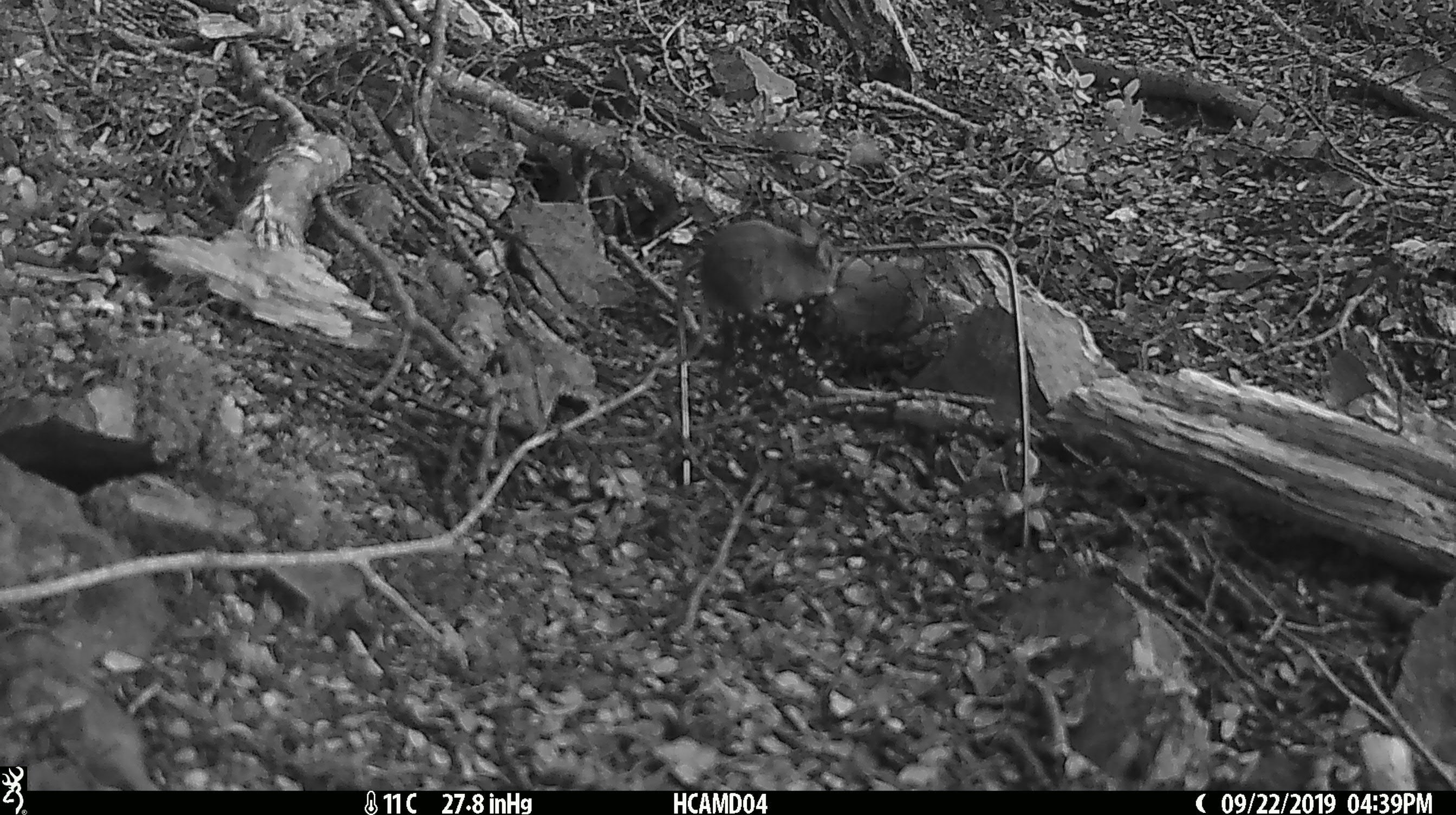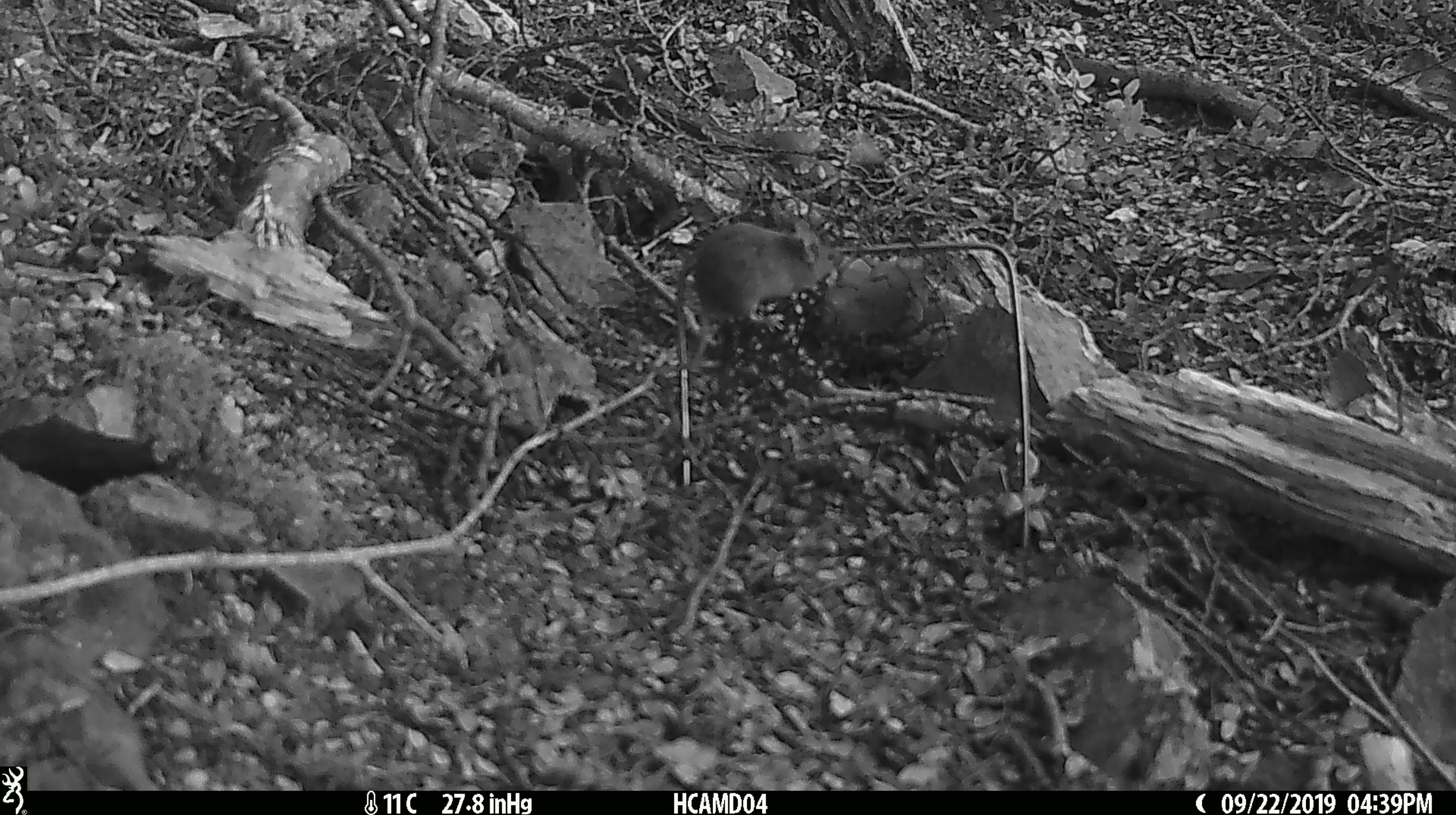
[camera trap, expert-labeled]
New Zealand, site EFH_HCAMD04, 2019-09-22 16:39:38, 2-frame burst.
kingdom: Animalia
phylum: Chordata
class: Mammalia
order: Rodentia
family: Muridae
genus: Mus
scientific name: Mus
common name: mouse